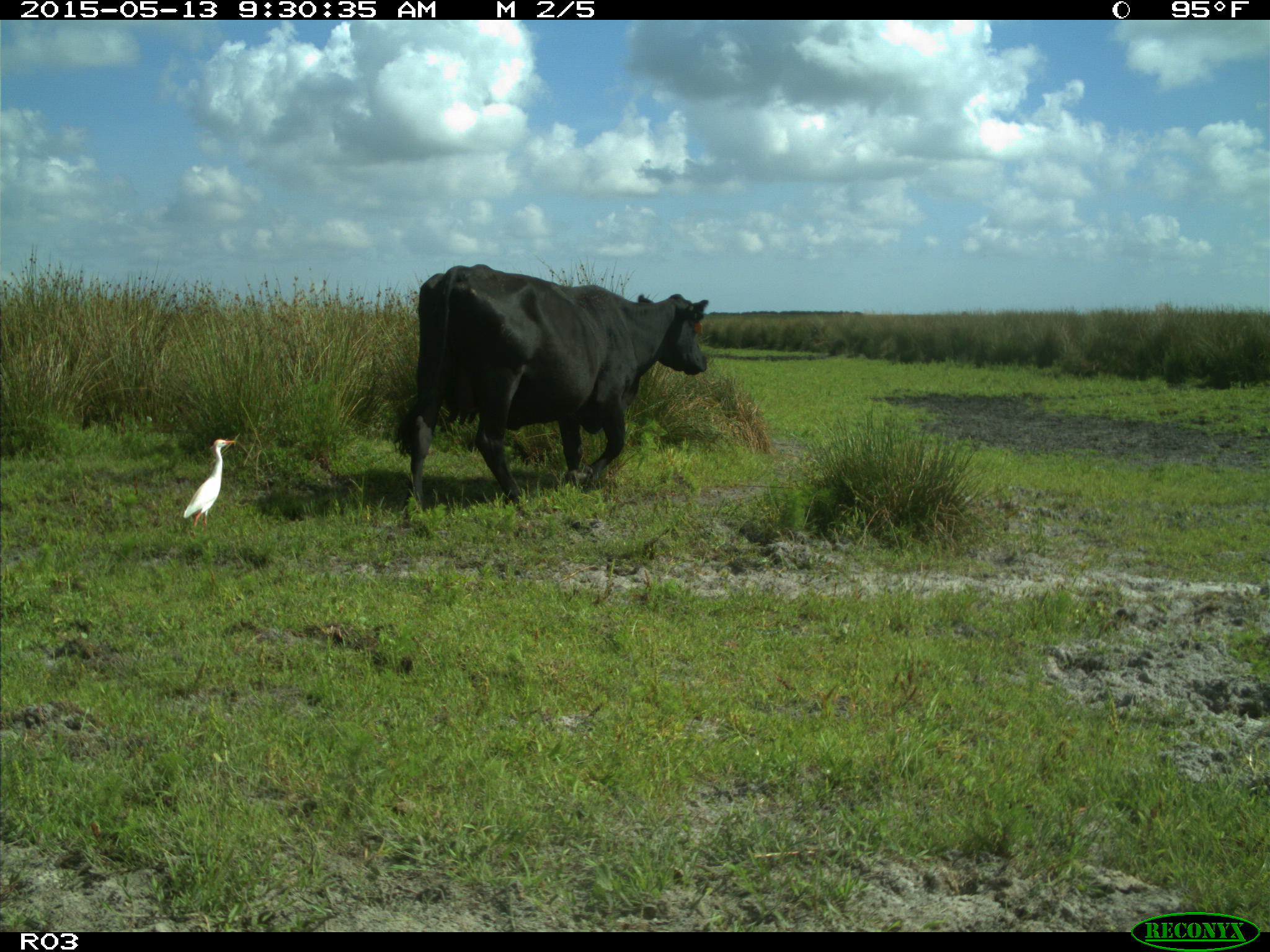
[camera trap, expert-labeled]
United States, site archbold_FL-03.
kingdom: Animalia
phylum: Chordata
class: Mammalia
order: Artiodactyla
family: Bovidae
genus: Bos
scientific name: Bos taurus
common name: domestic cow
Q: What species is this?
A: Bos taurus (domestic cow).